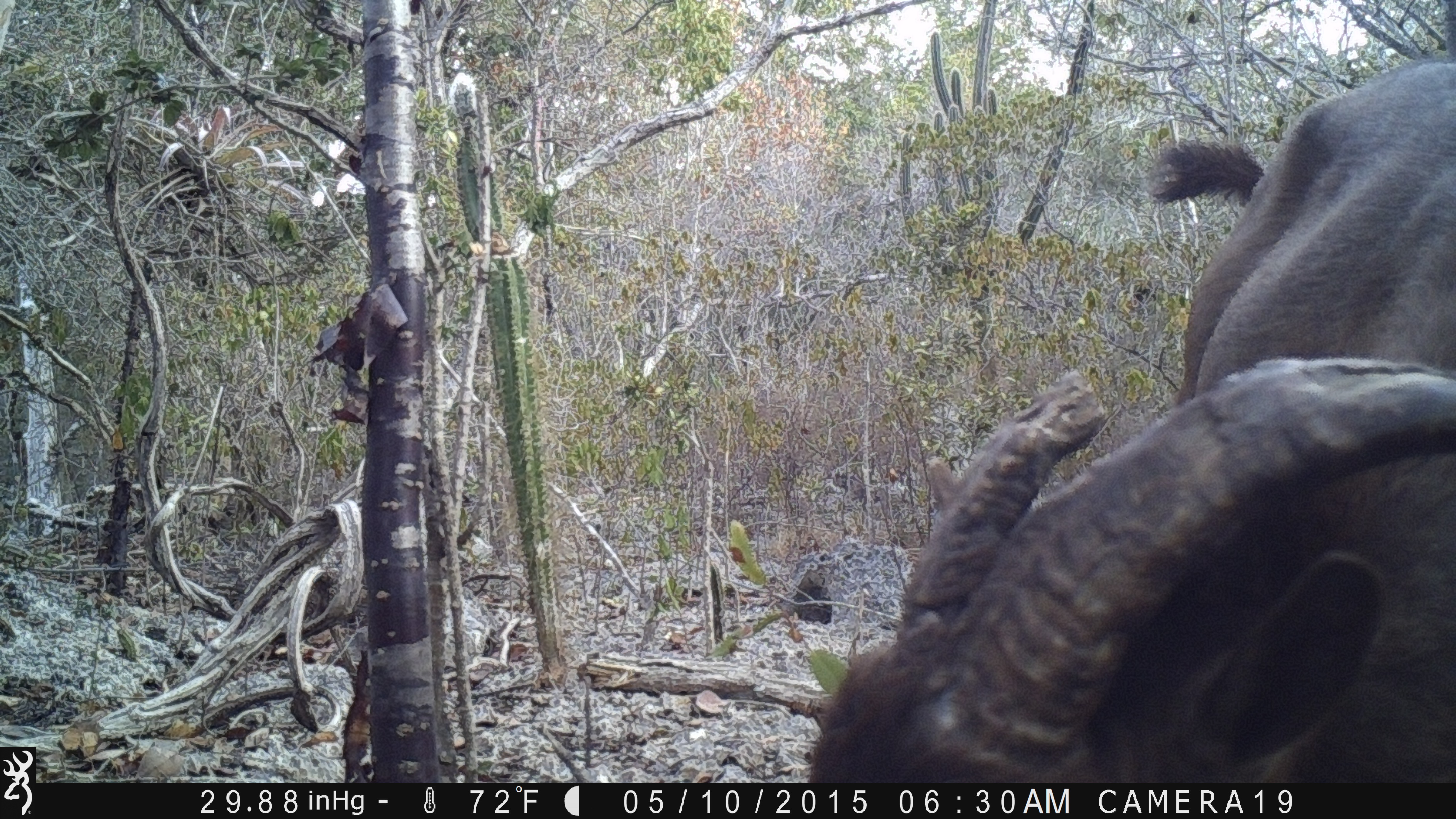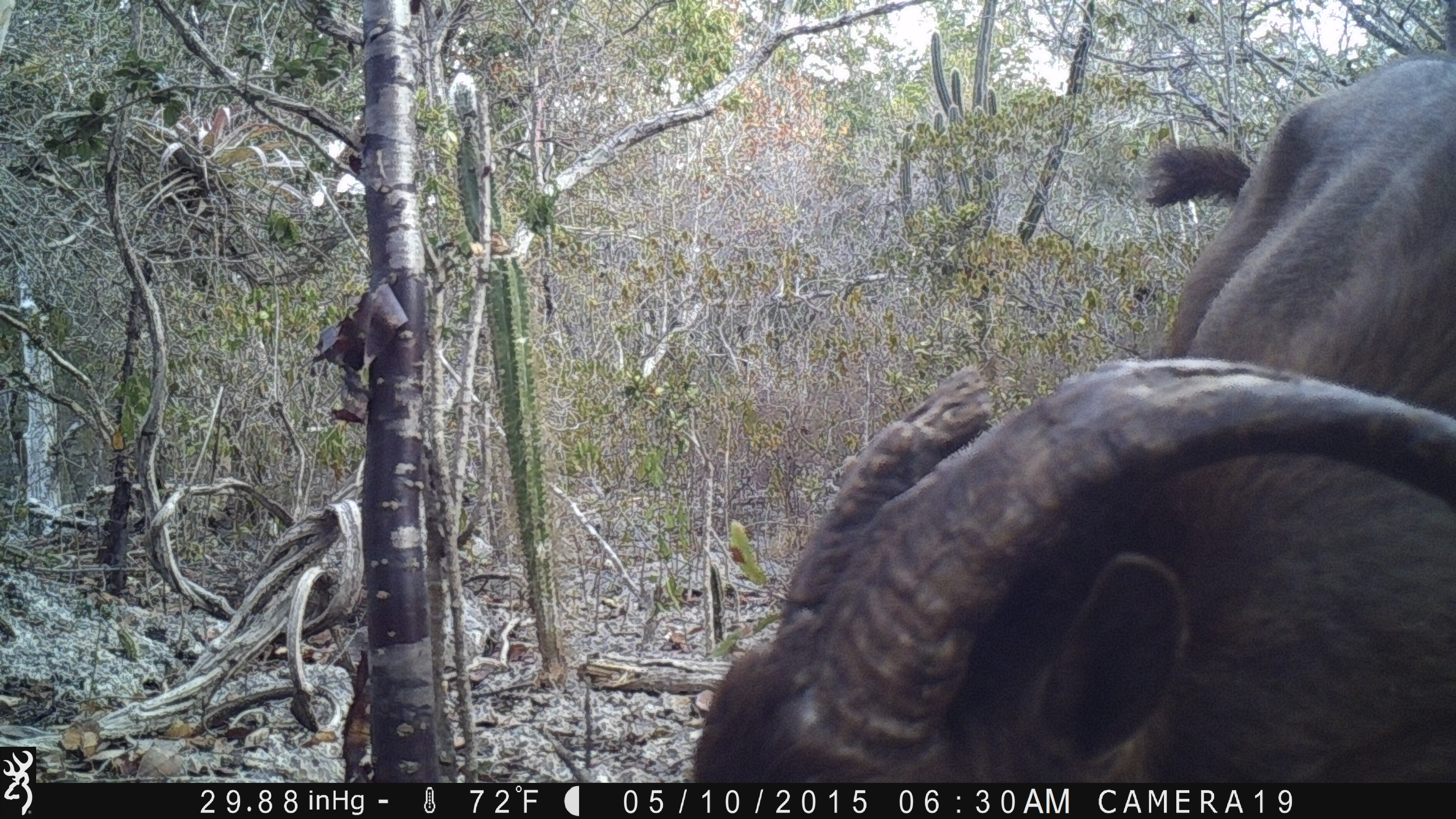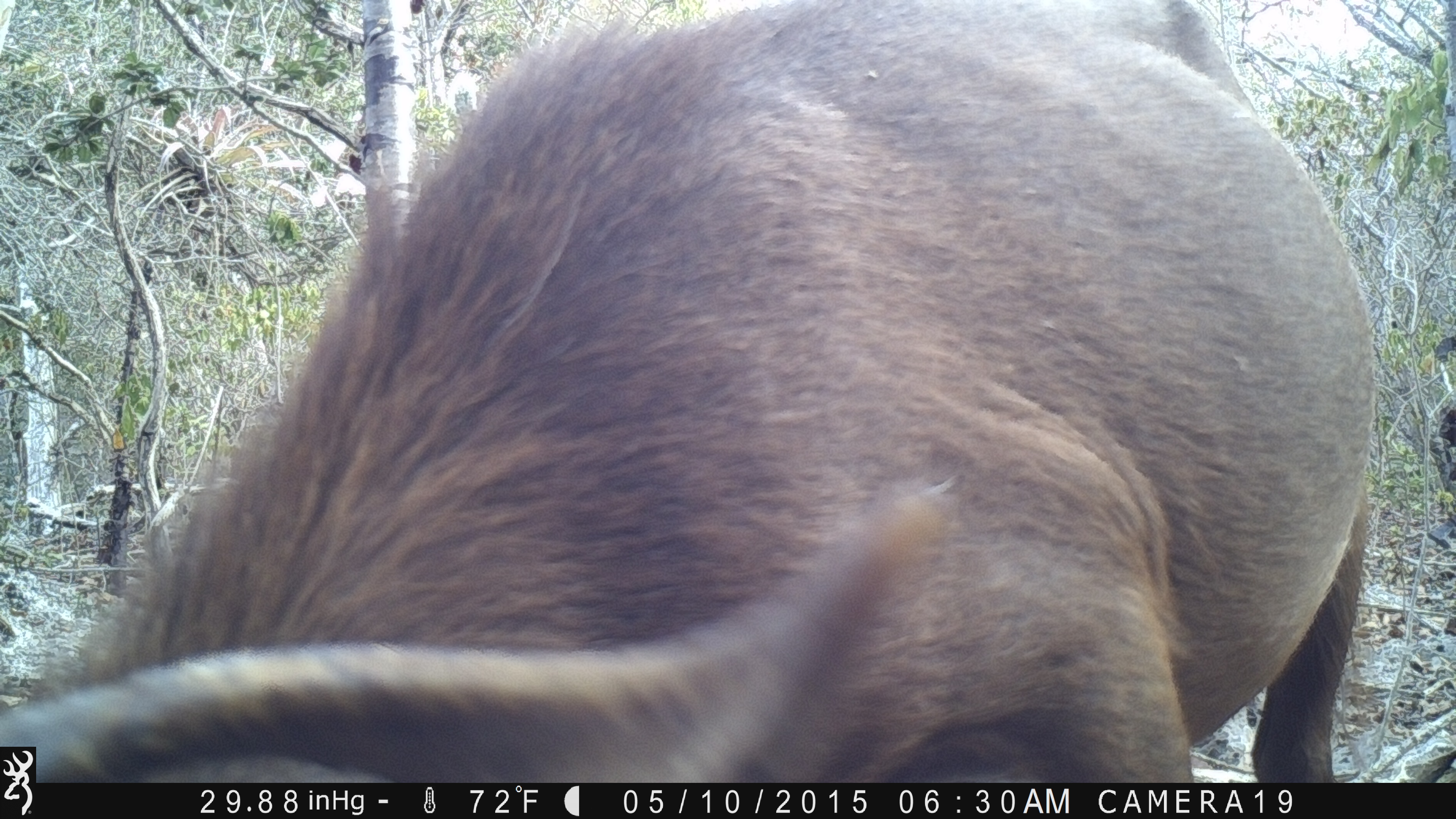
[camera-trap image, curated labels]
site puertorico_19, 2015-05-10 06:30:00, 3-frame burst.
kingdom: Animalia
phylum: Chordata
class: Mammalia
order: Artiodactyla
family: Bovidae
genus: Capra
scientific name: Capra hircus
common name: goat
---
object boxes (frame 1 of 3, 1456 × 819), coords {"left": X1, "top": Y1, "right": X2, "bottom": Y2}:
goat: {"left": 803, "top": 53, "right": 1455, "bottom": 786}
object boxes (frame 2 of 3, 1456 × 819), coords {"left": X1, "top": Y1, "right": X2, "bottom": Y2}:
goat: {"left": 678, "top": 64, "right": 1456, "bottom": 787}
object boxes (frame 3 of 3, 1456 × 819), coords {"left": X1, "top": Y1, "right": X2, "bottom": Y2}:
goat: {"left": 63, "top": 0, "right": 1384, "bottom": 788}